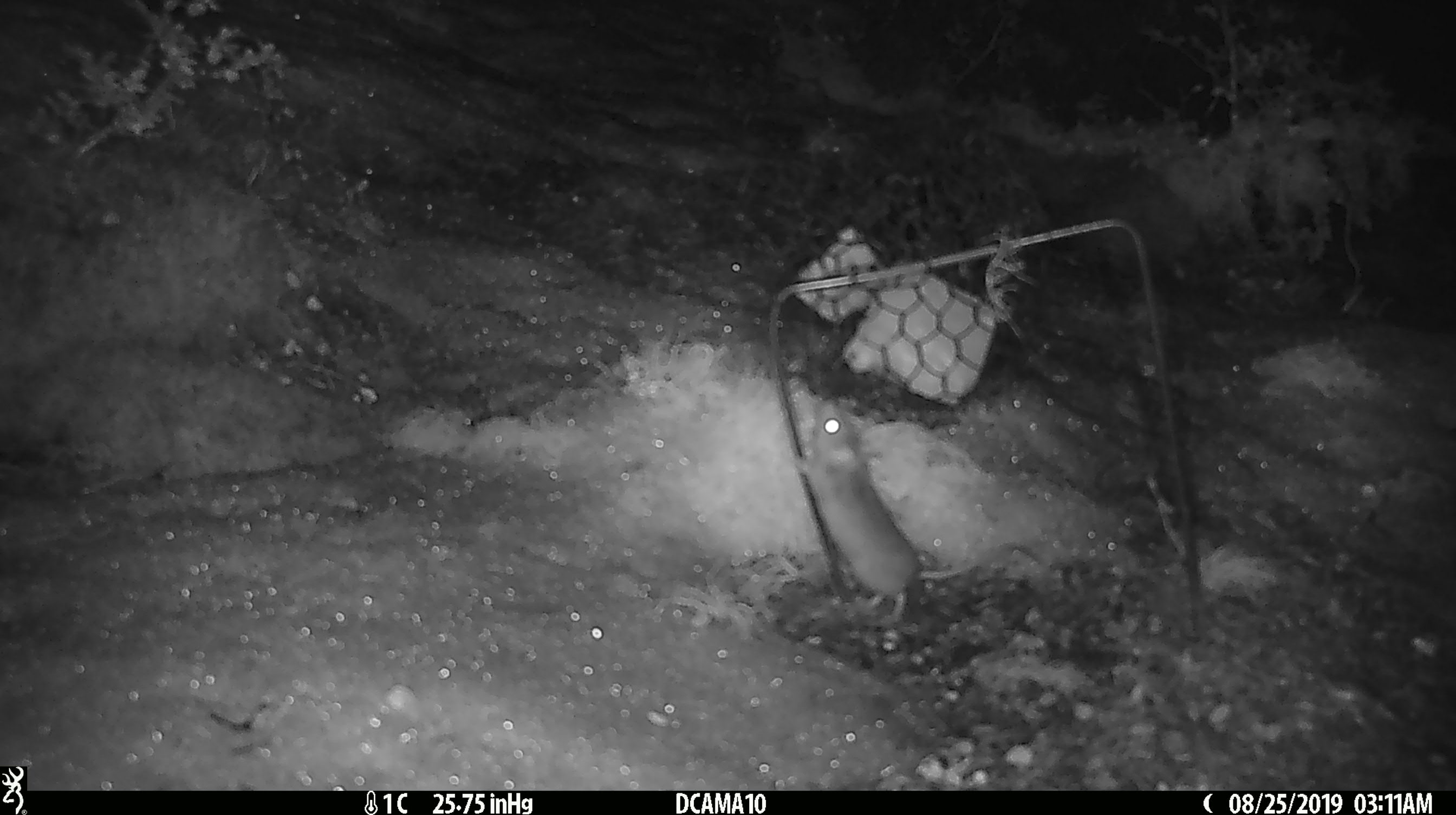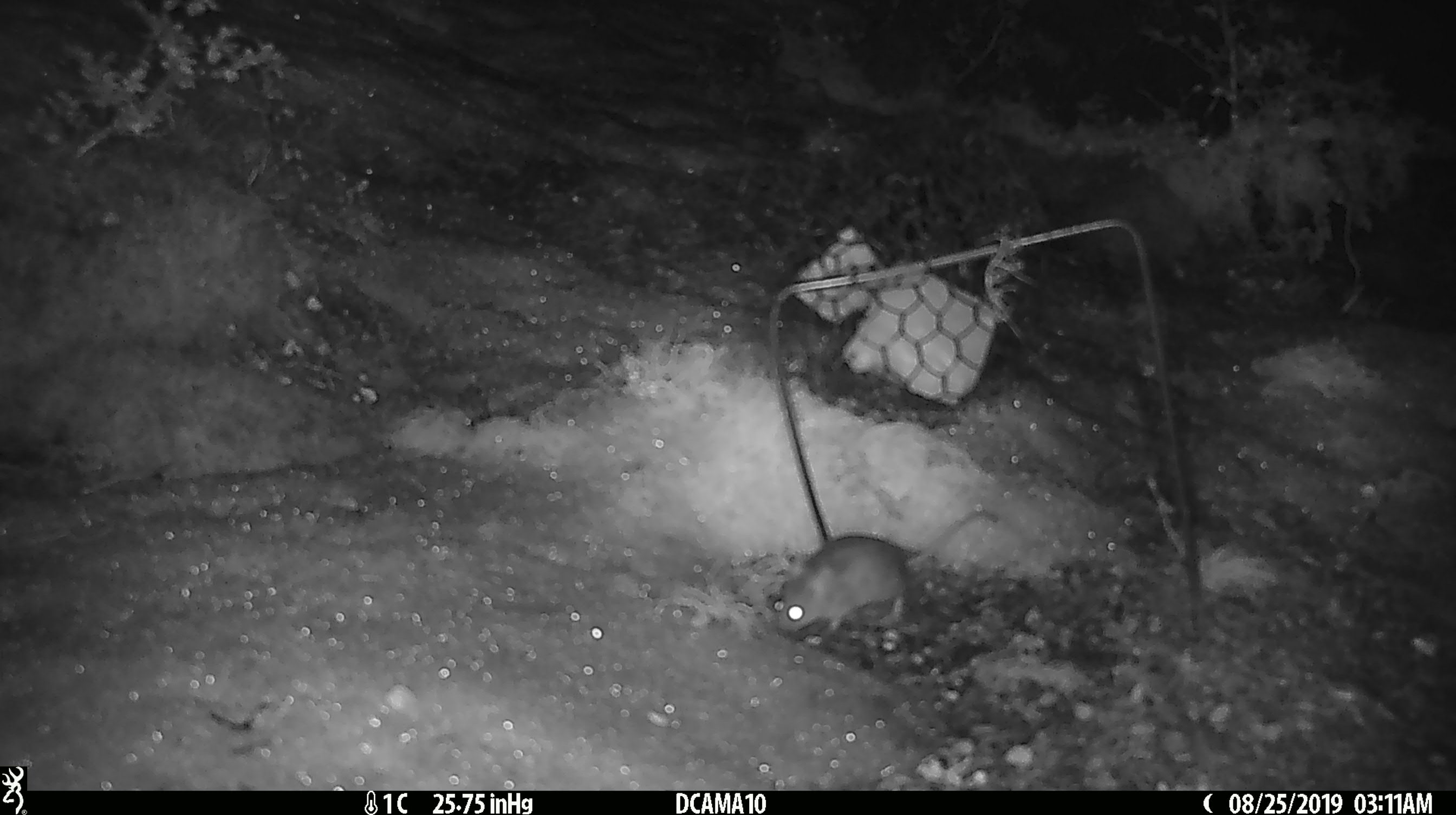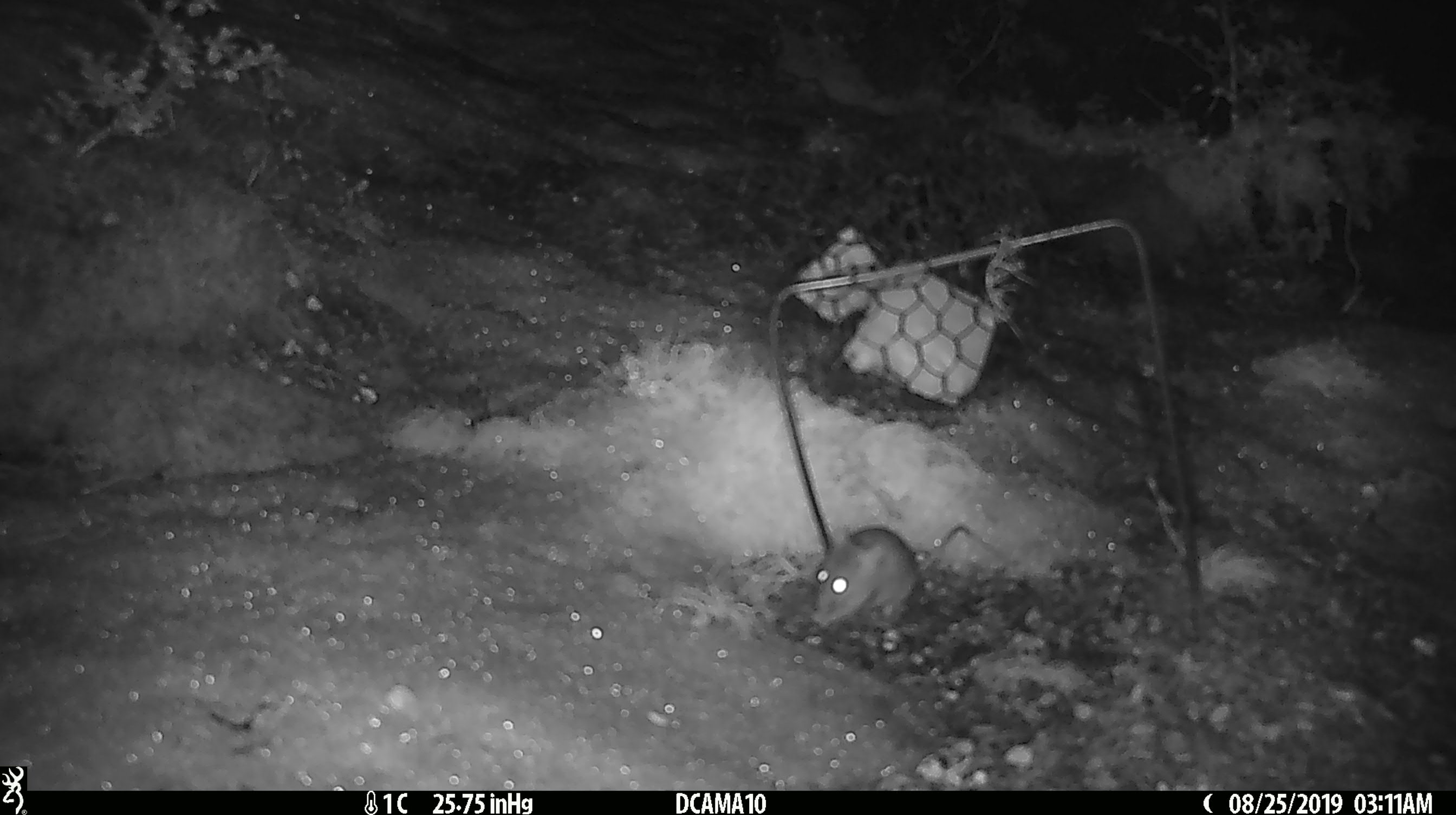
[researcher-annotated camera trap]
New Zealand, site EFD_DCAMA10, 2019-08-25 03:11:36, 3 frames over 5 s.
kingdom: Animalia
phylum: Chordata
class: Mammalia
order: Rodentia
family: Muridae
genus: Mus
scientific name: Mus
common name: mouse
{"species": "mouse (Mus)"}